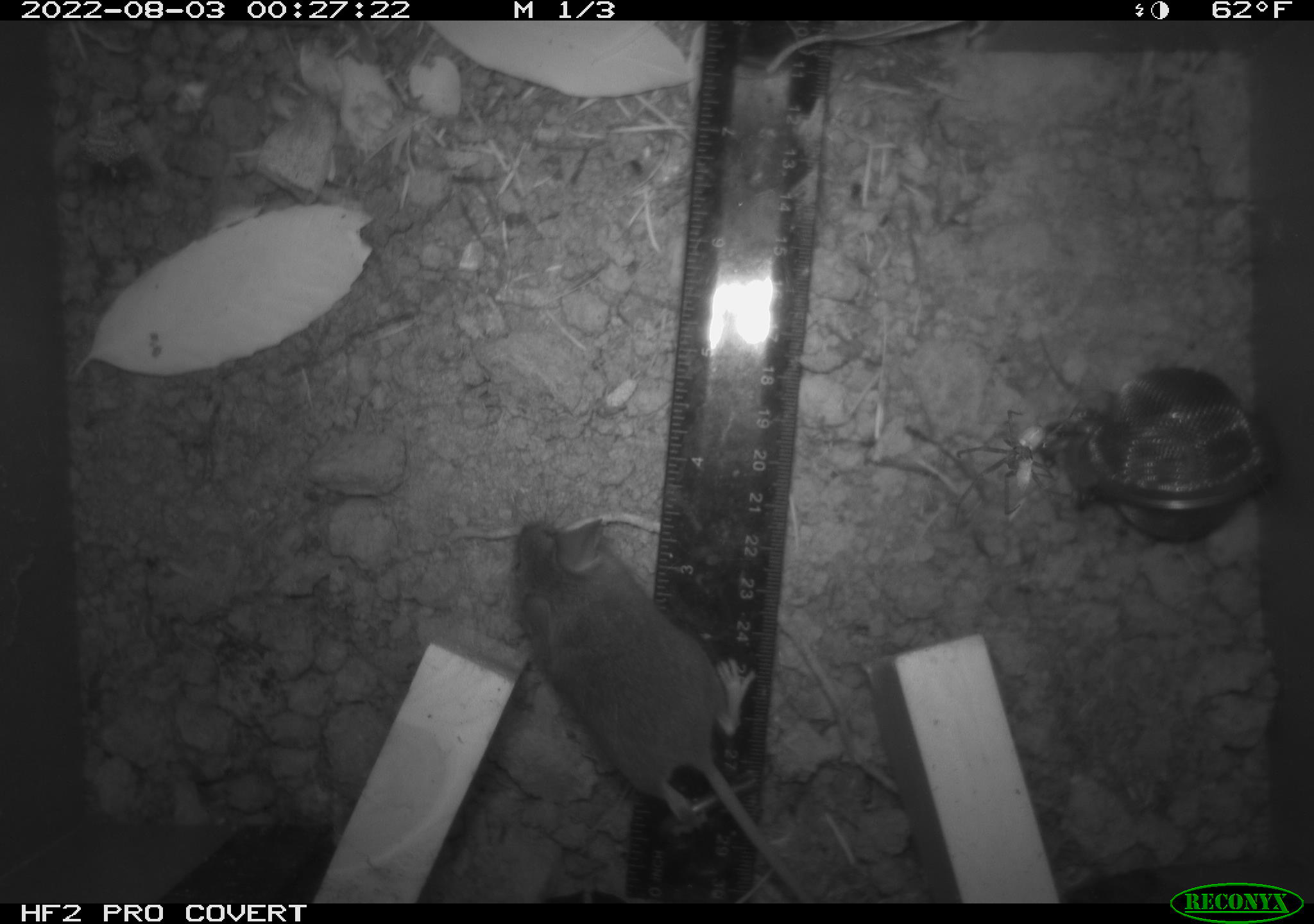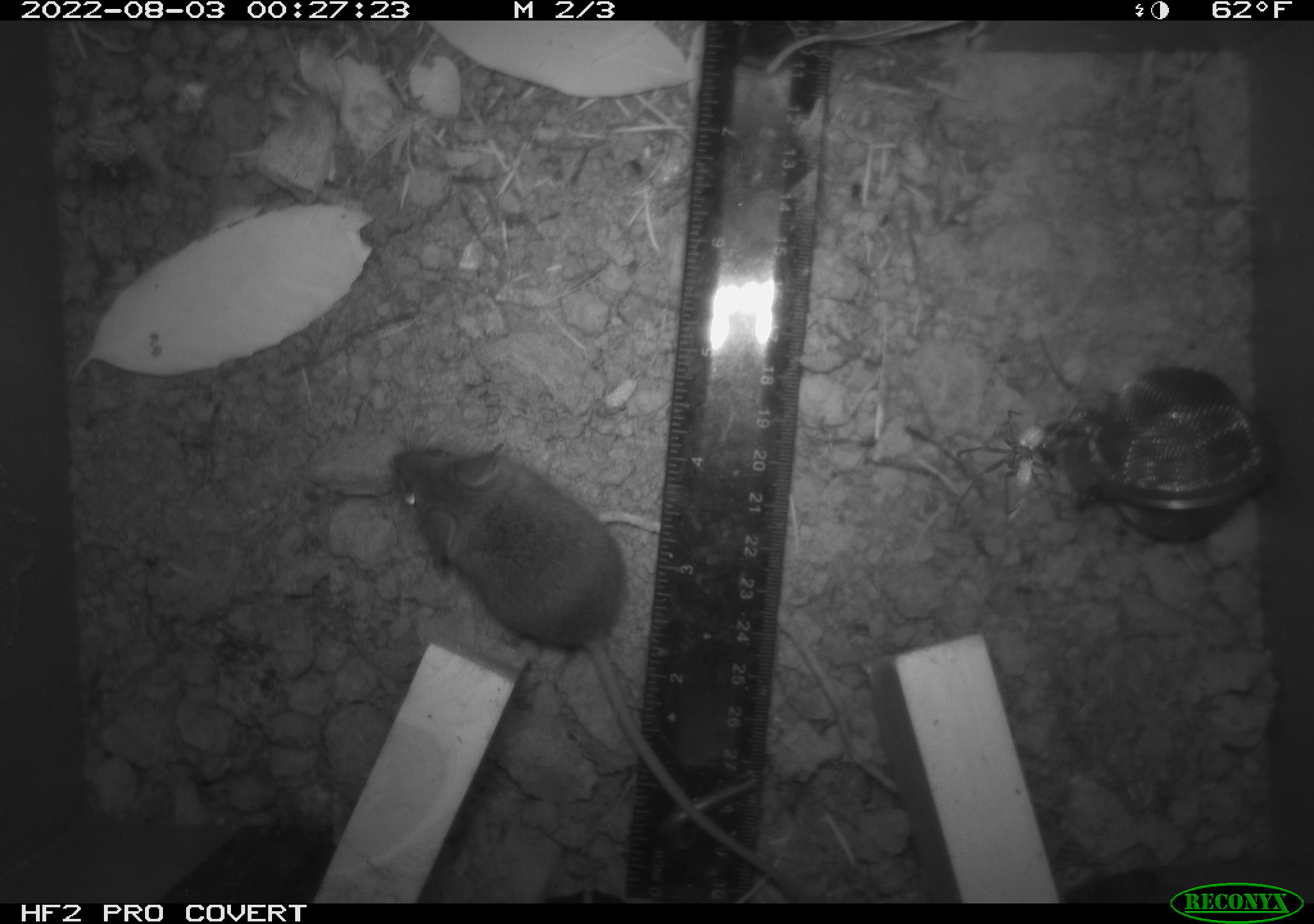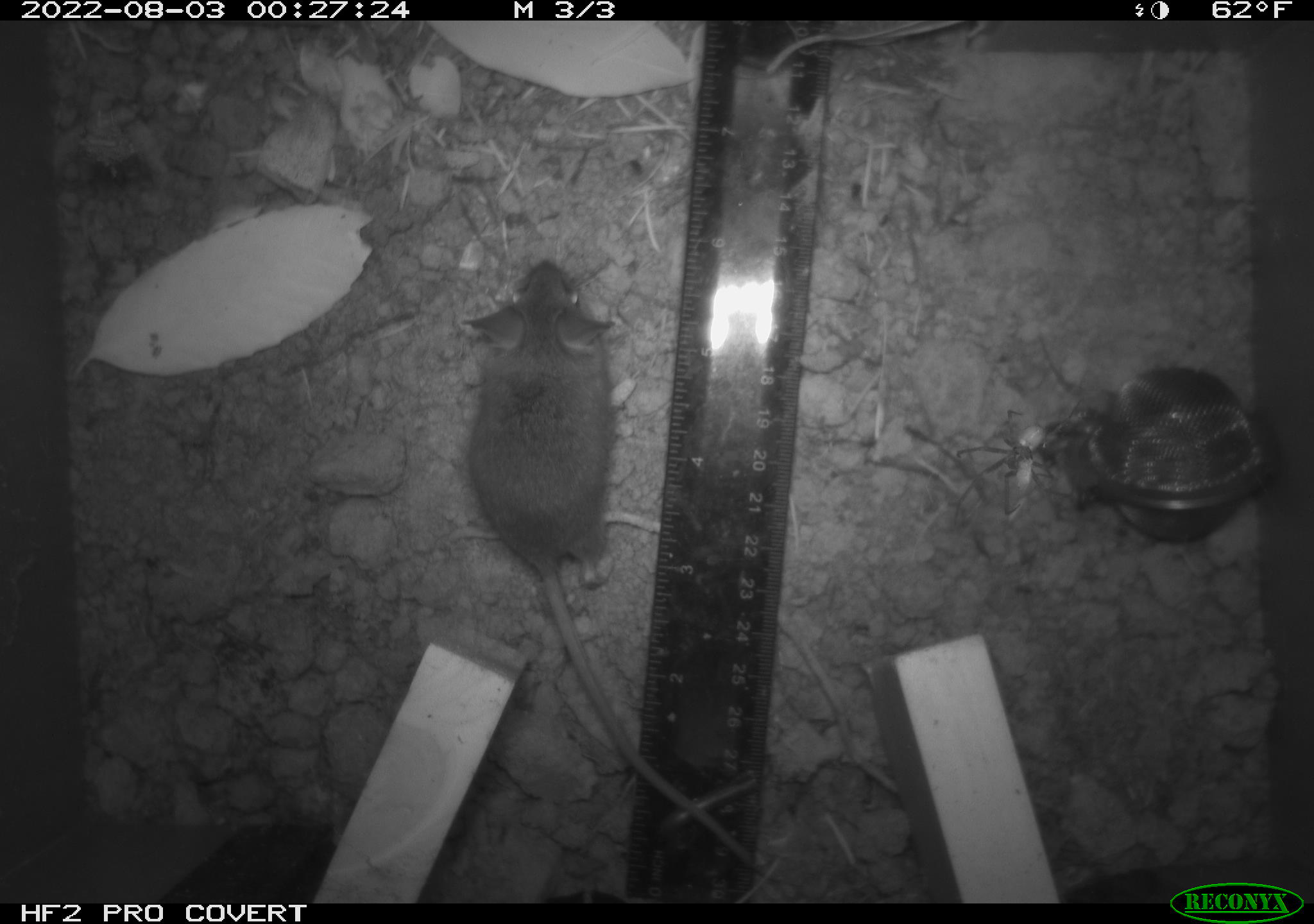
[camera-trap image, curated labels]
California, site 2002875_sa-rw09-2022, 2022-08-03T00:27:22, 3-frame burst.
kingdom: Animalia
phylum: Chordata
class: Mammalia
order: Rodentia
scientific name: Rodentia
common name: rodent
Rodent (Rodentia).